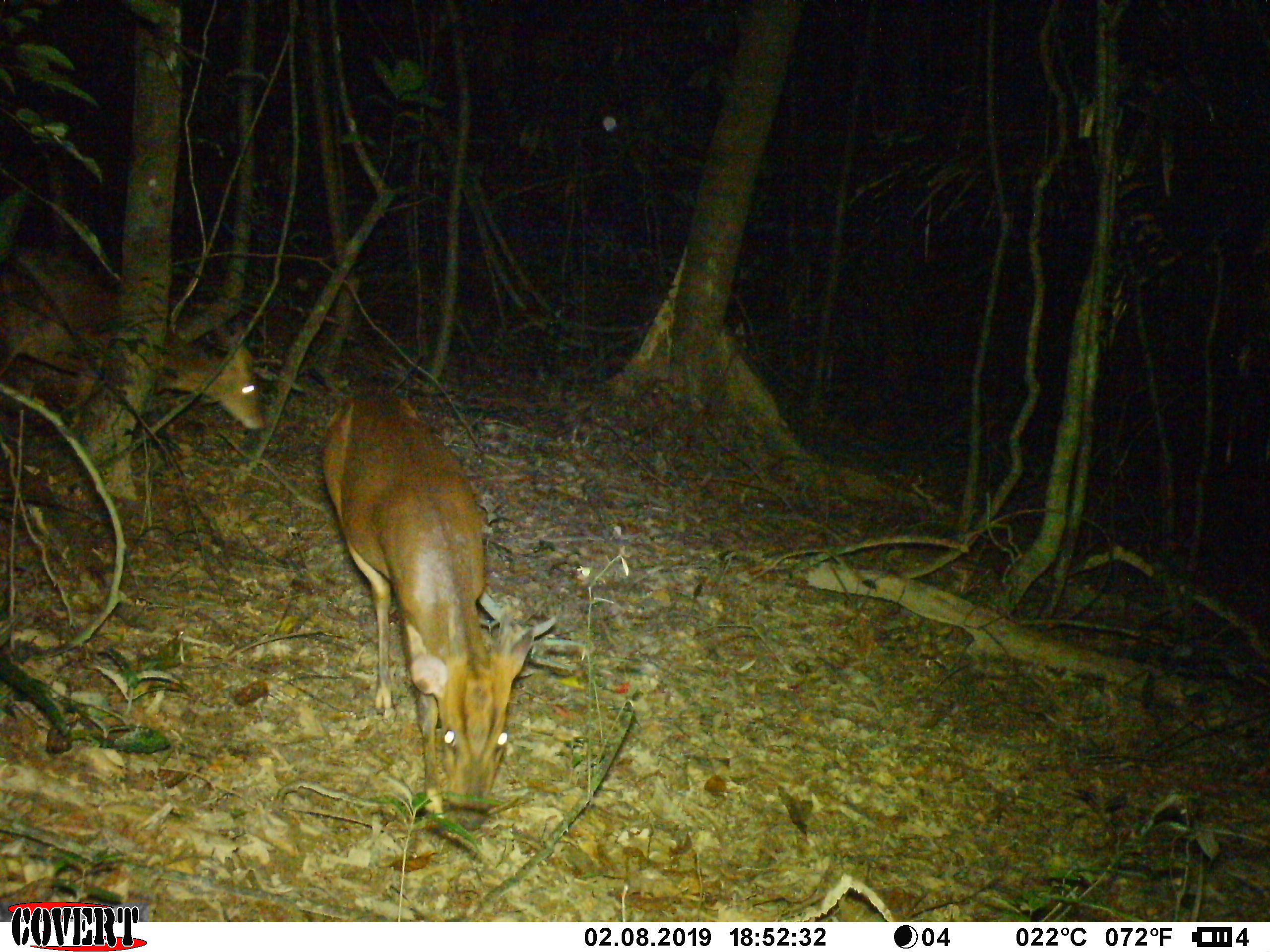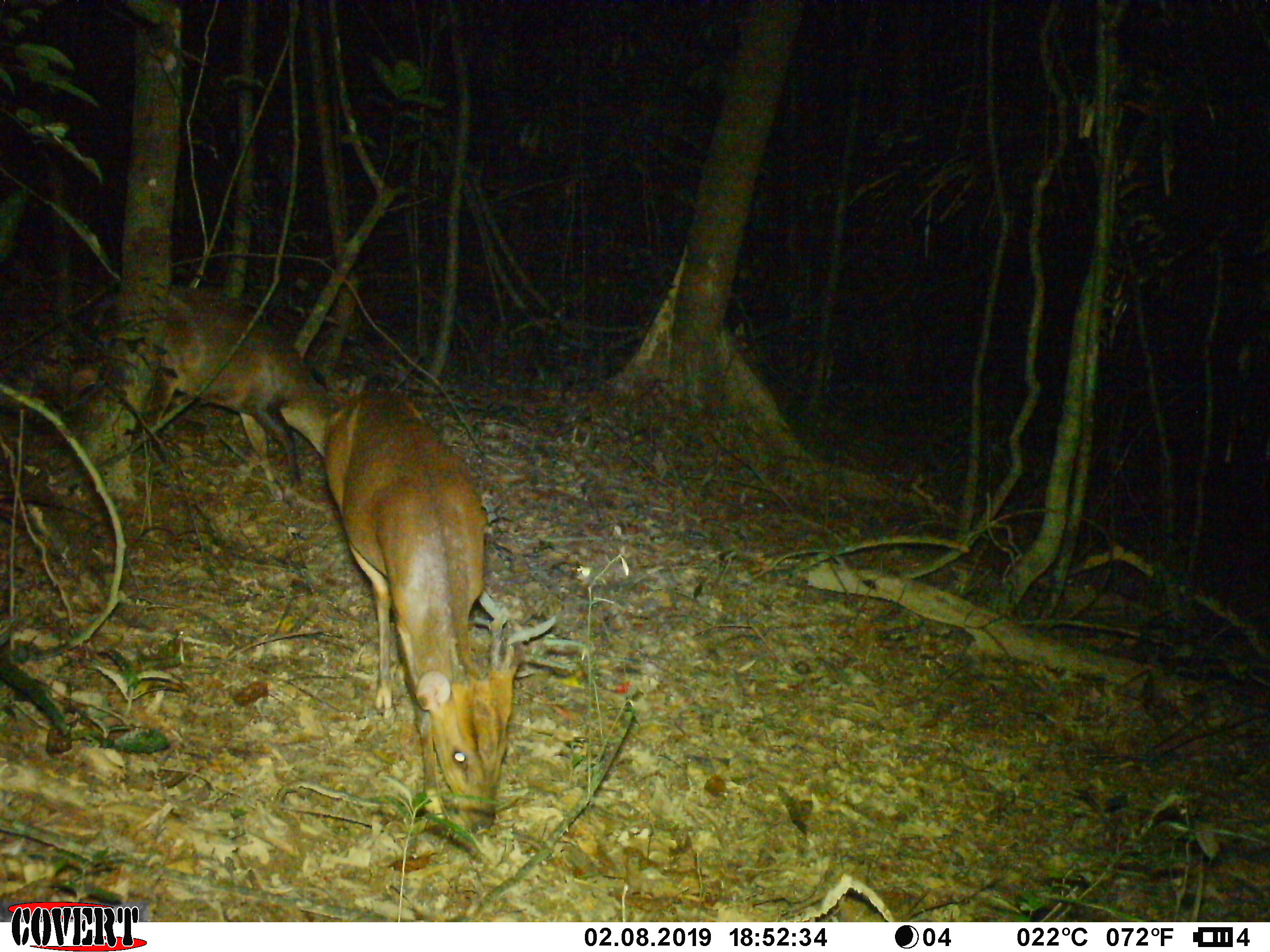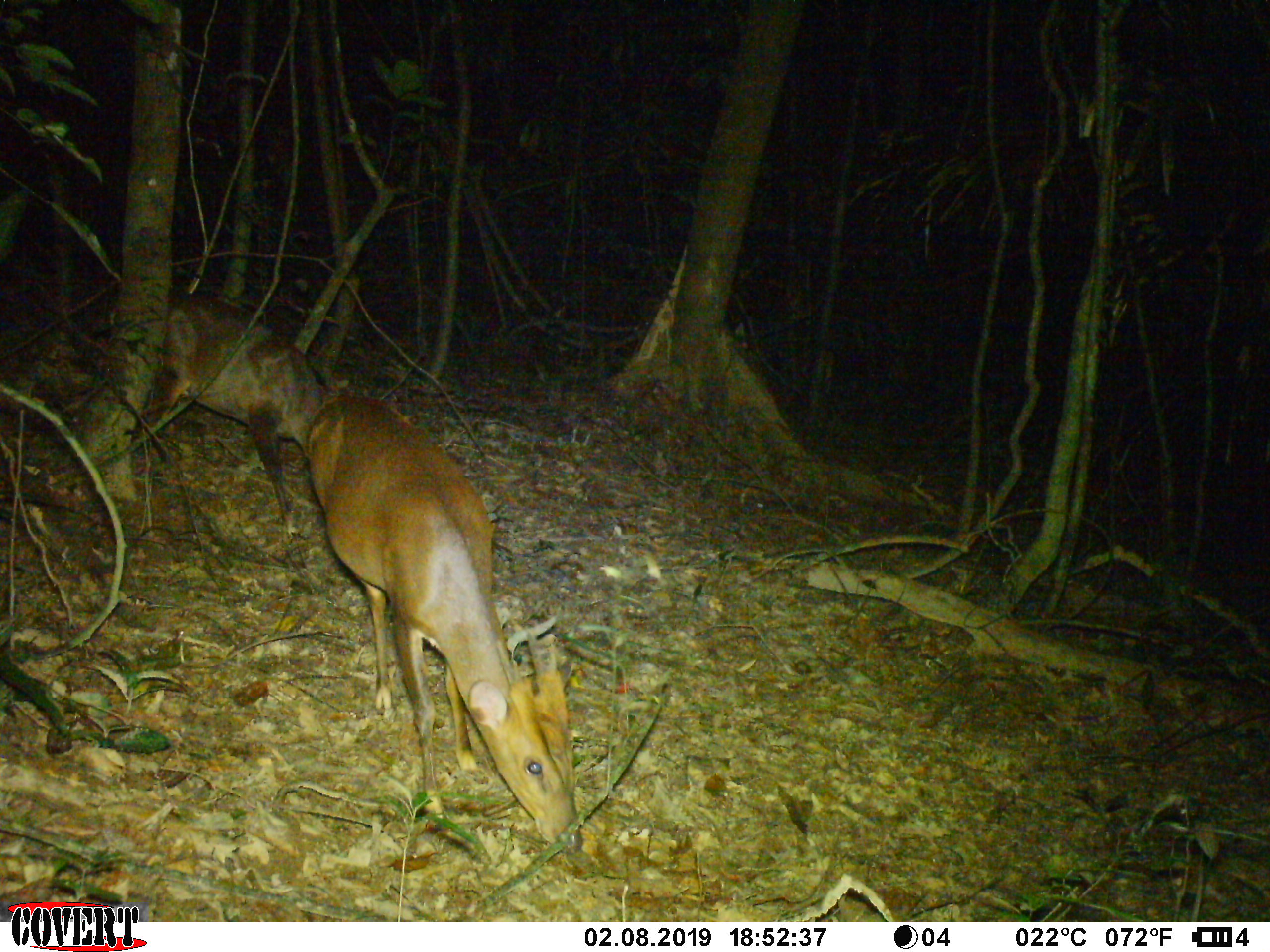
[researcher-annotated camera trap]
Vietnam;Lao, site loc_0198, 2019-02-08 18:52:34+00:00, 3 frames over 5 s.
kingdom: Animalia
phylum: Chordata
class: Mammalia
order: Artiodactyla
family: Cervidae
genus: Muntiacus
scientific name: Muntiacus vuquangensis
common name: large-antlered muntjac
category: large antlered muntjac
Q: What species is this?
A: Large antlered muntjac (large-antlered muntjac) (Muntiacus vuquangensis).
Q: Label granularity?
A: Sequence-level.